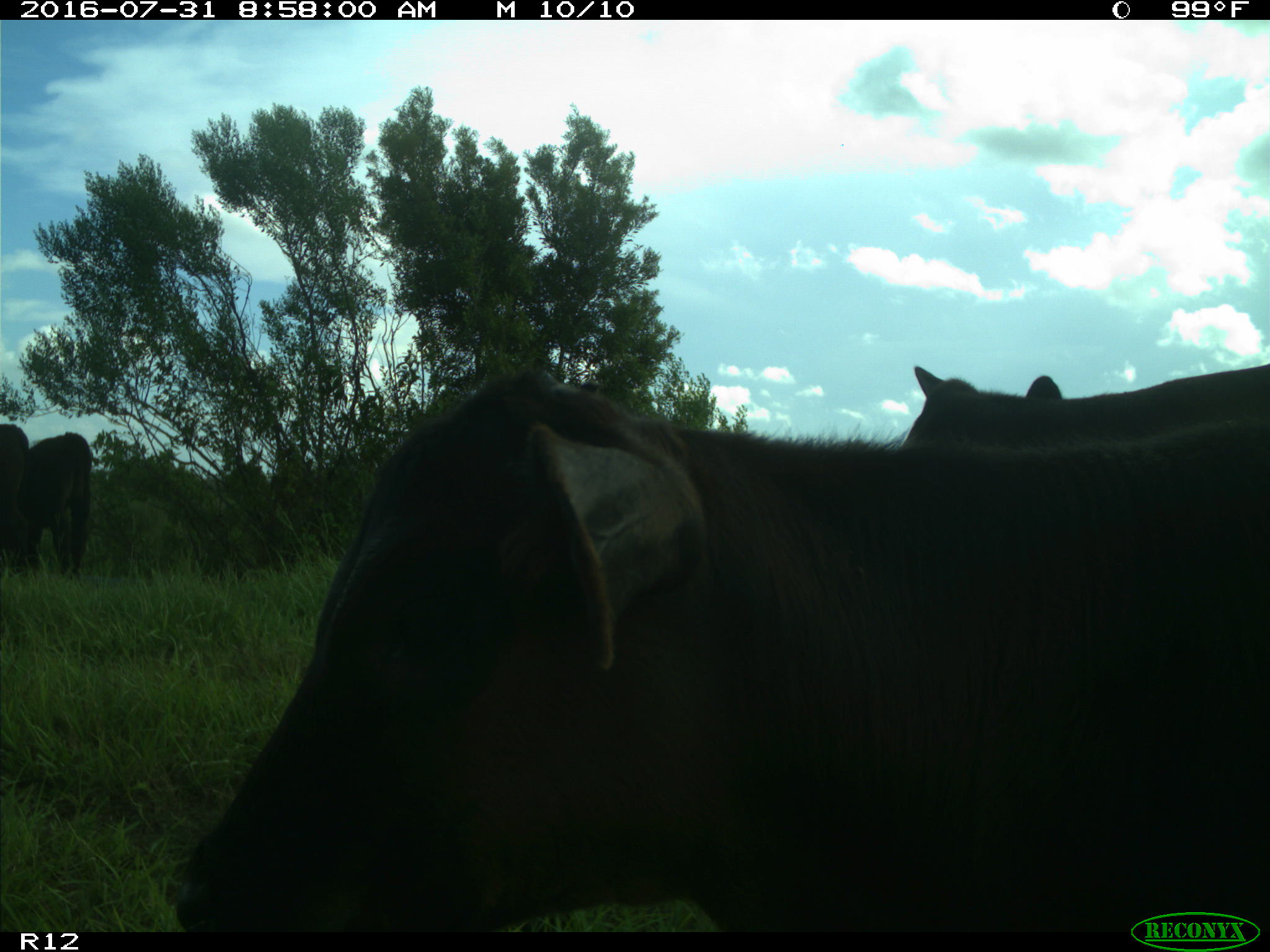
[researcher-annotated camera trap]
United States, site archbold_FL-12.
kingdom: Animalia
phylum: Chordata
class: Mammalia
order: Artiodactyla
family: Bovidae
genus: Bos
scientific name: Bos taurus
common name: domestic cow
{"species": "Bos taurus (domestic cow)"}